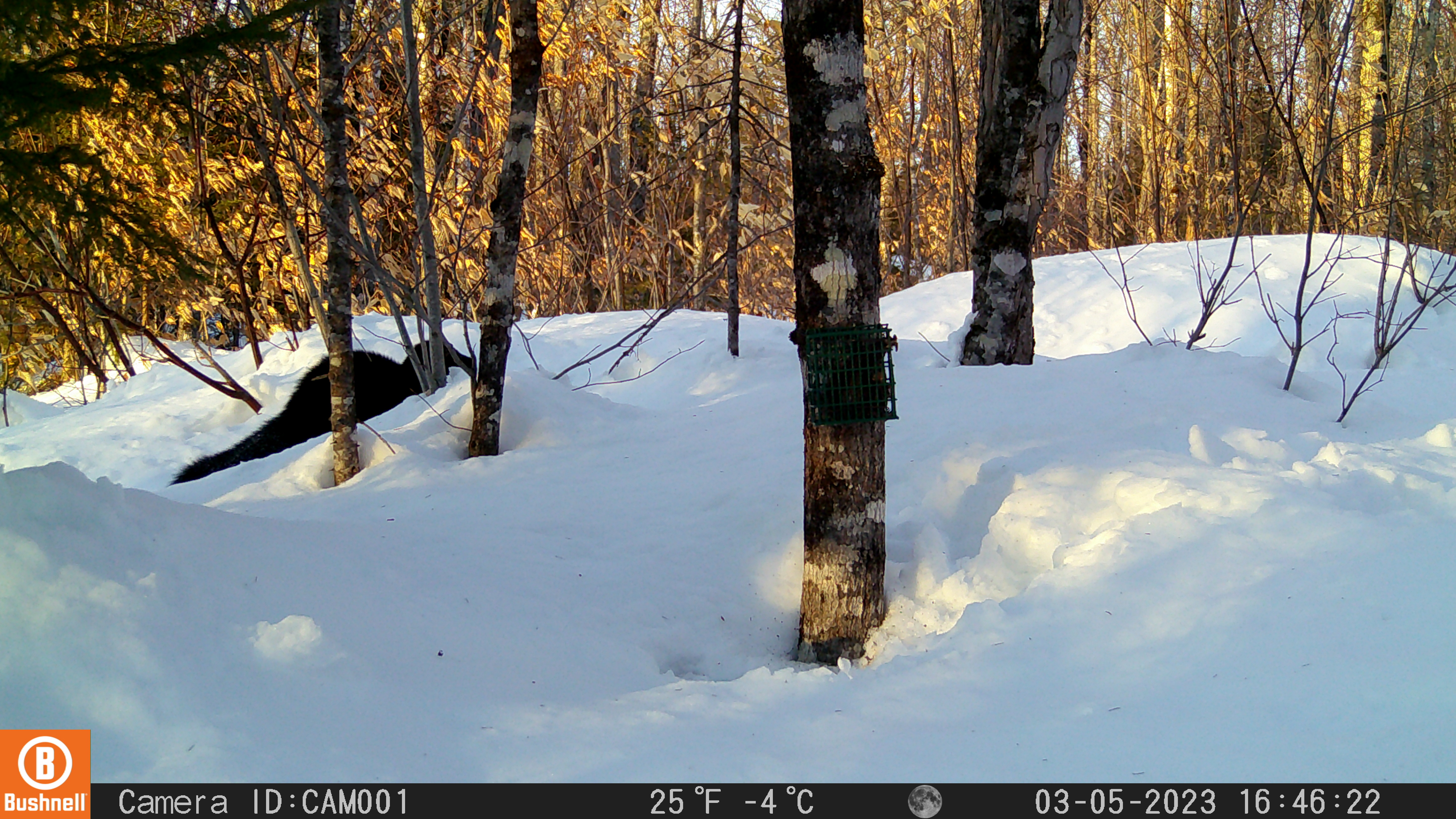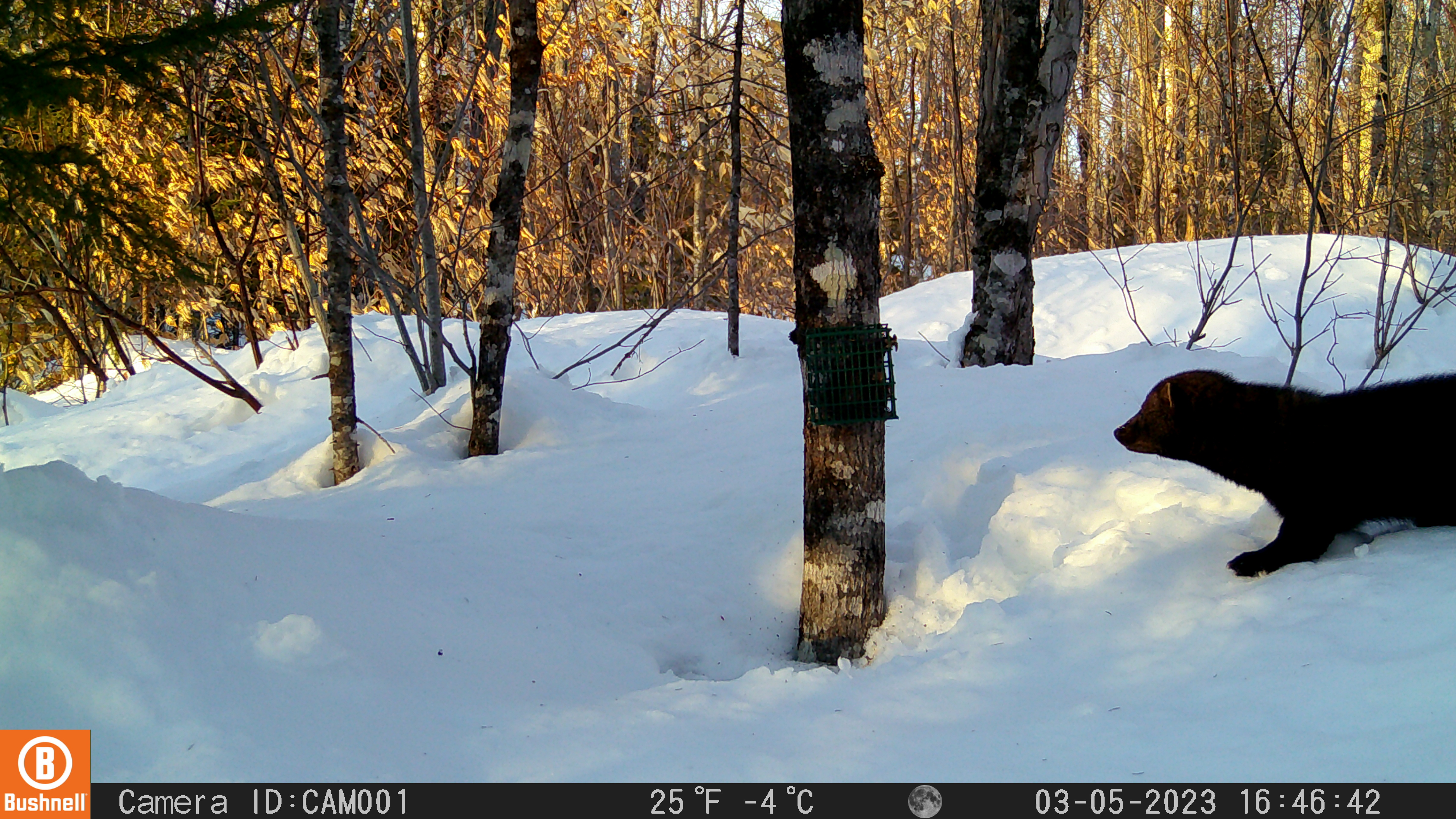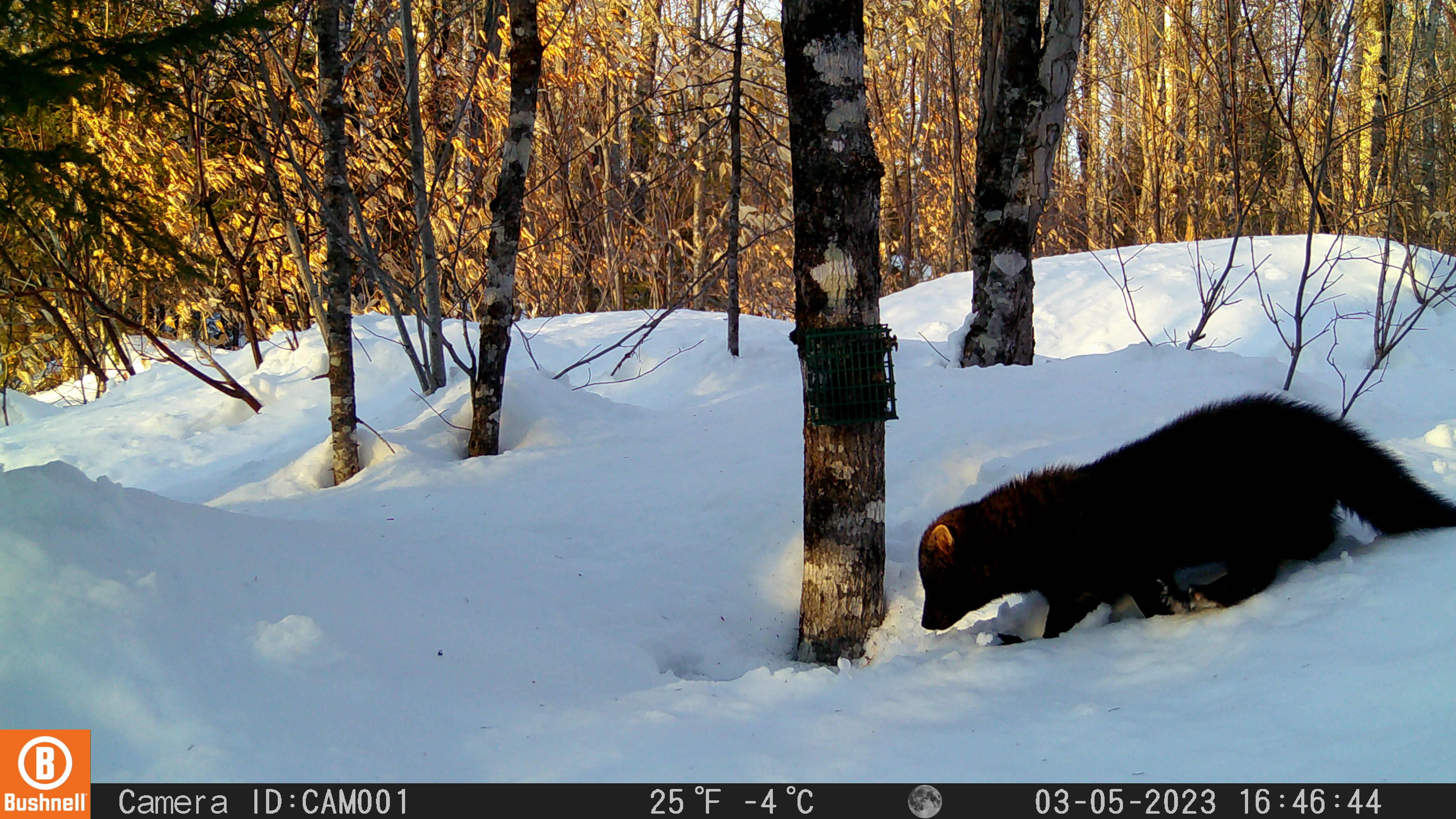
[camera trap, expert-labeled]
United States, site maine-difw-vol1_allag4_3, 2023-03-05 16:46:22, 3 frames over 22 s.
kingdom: Animalia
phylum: Chordata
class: Mammalia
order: Carnivora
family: Mustelidae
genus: Pekania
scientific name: Pekania pennanti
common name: fisher